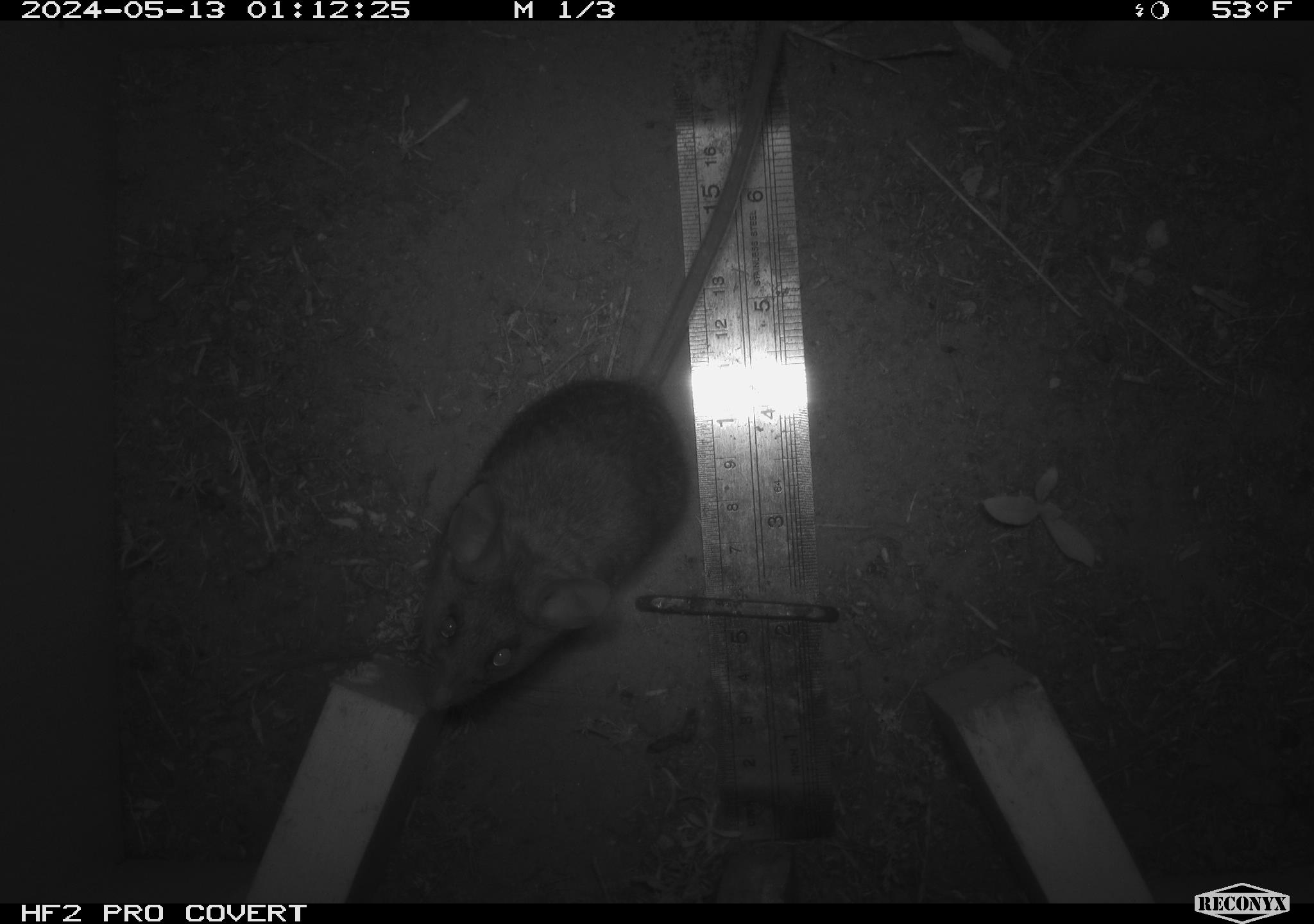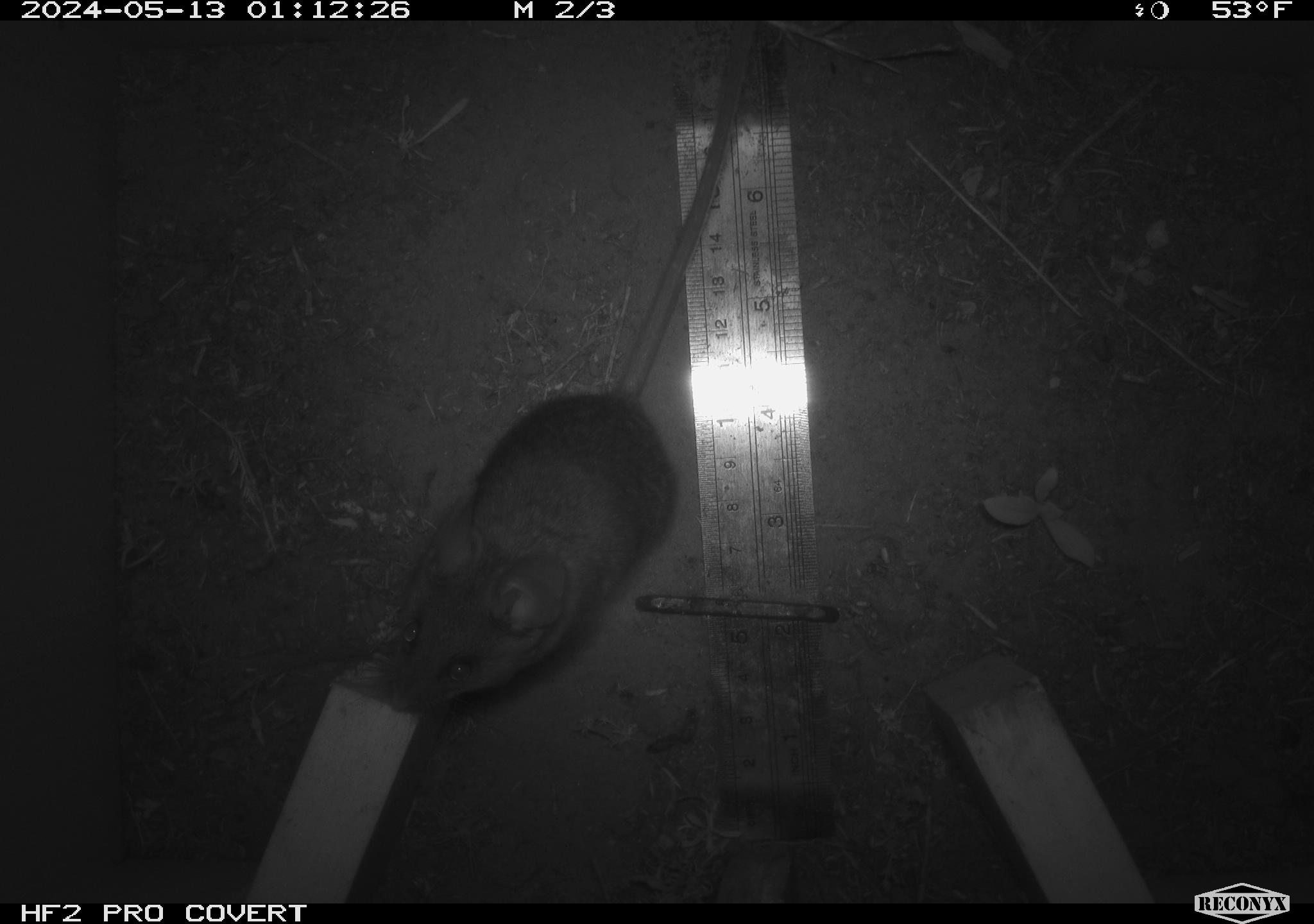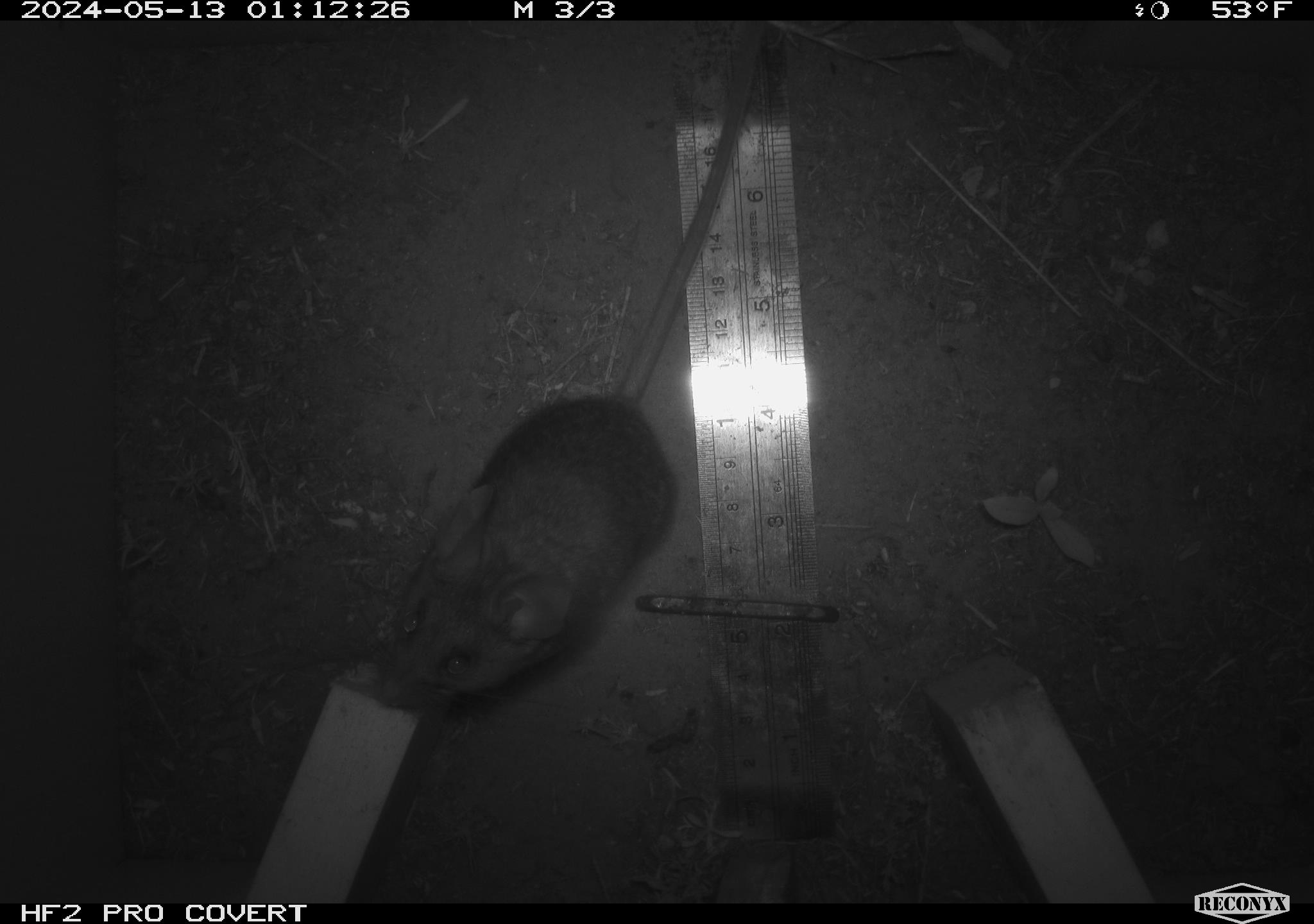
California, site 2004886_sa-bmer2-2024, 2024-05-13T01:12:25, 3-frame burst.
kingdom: Animalia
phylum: Chordata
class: Mammalia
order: Rodentia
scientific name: Rodentia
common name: mouse species